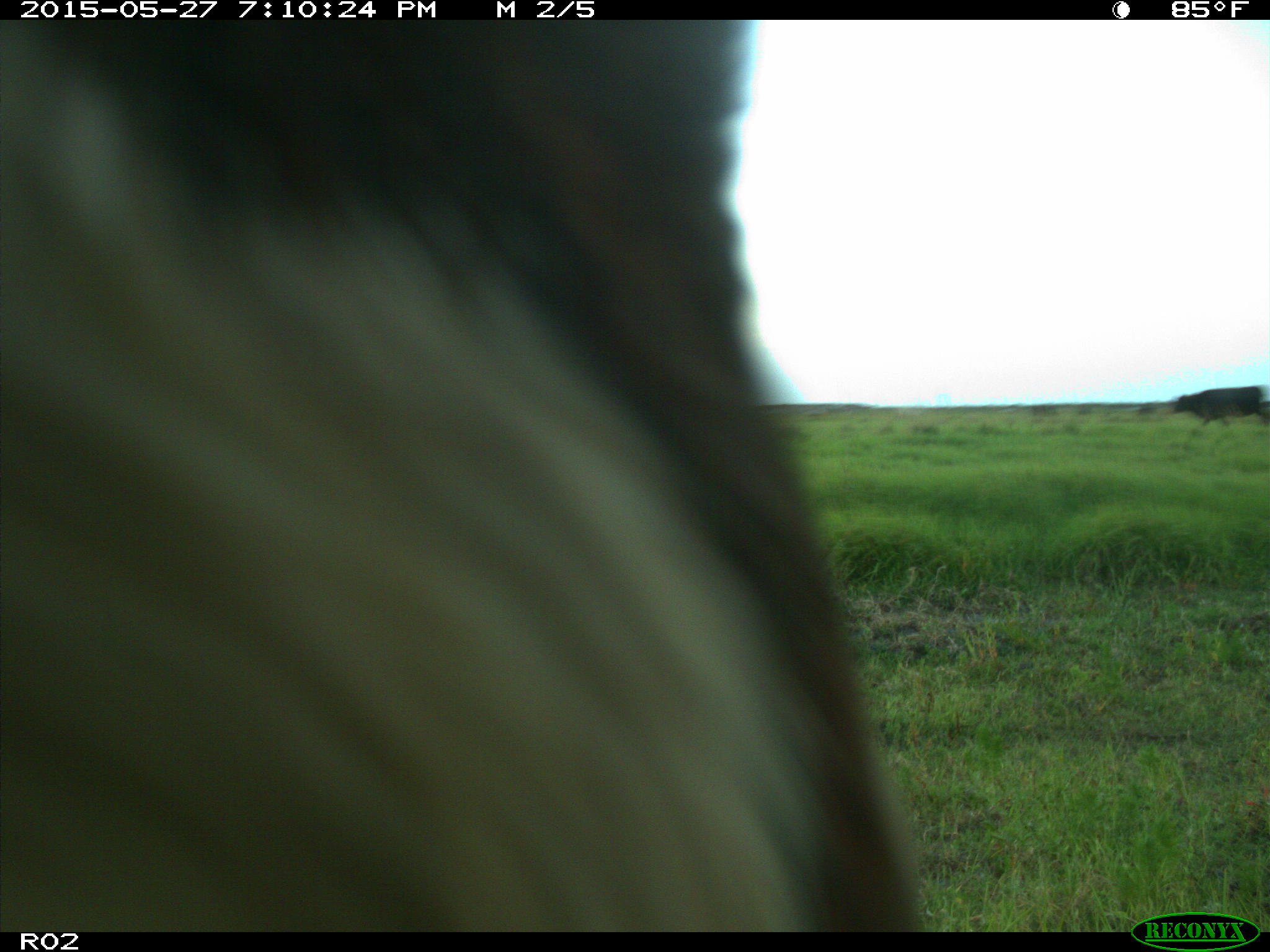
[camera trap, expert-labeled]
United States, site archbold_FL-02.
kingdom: Animalia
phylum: Chordata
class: Mammalia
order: Artiodactyla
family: Bovidae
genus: Bos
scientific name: Bos taurus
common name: domestic cow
Bos taurus (domestic cow).